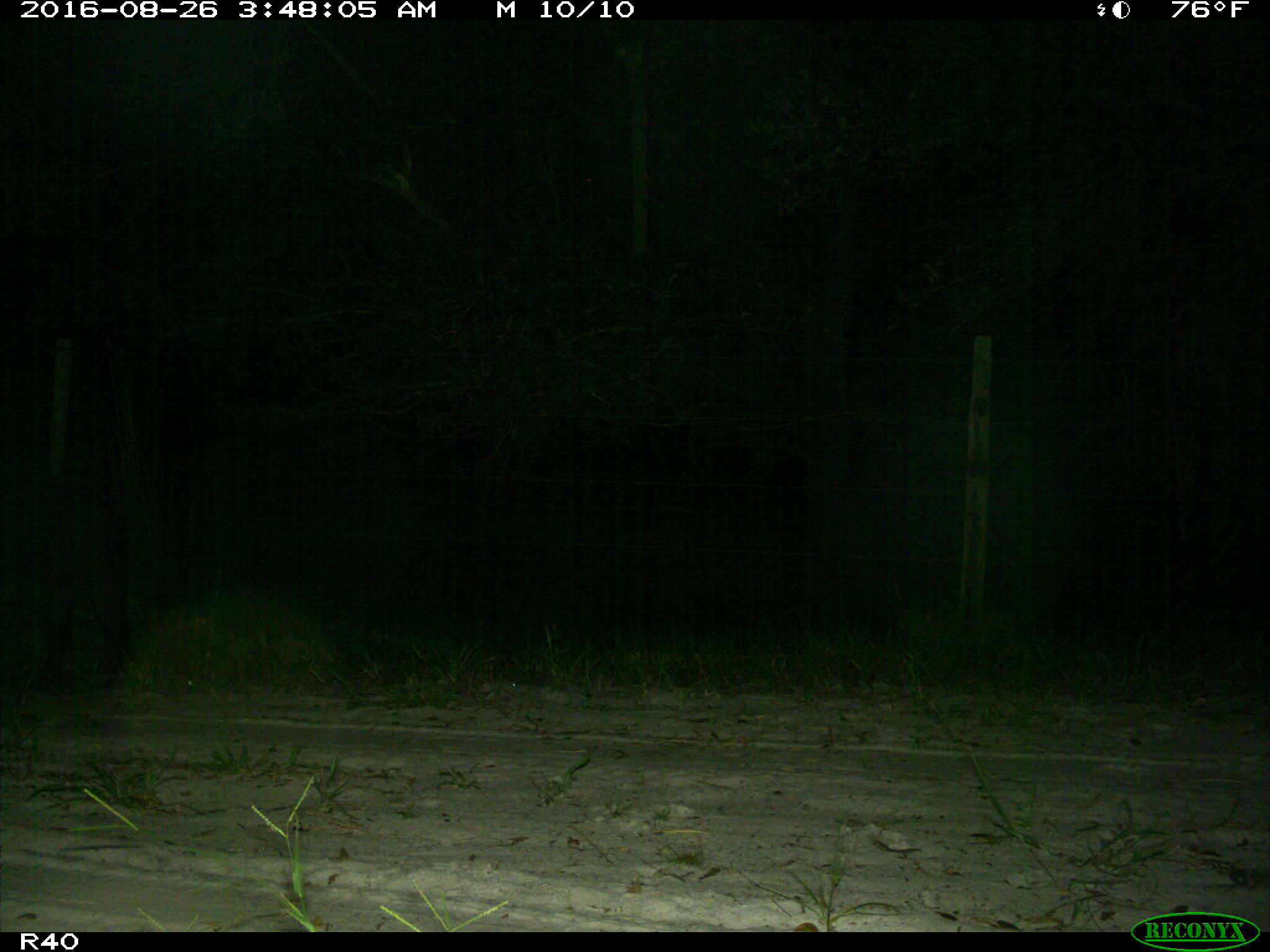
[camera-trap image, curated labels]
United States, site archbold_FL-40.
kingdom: Animalia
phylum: Chordata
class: Mammalia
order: Artiodactyla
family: Suidae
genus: Sus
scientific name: Sus scrofa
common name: wild boar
Sus scrofa (wild boar).